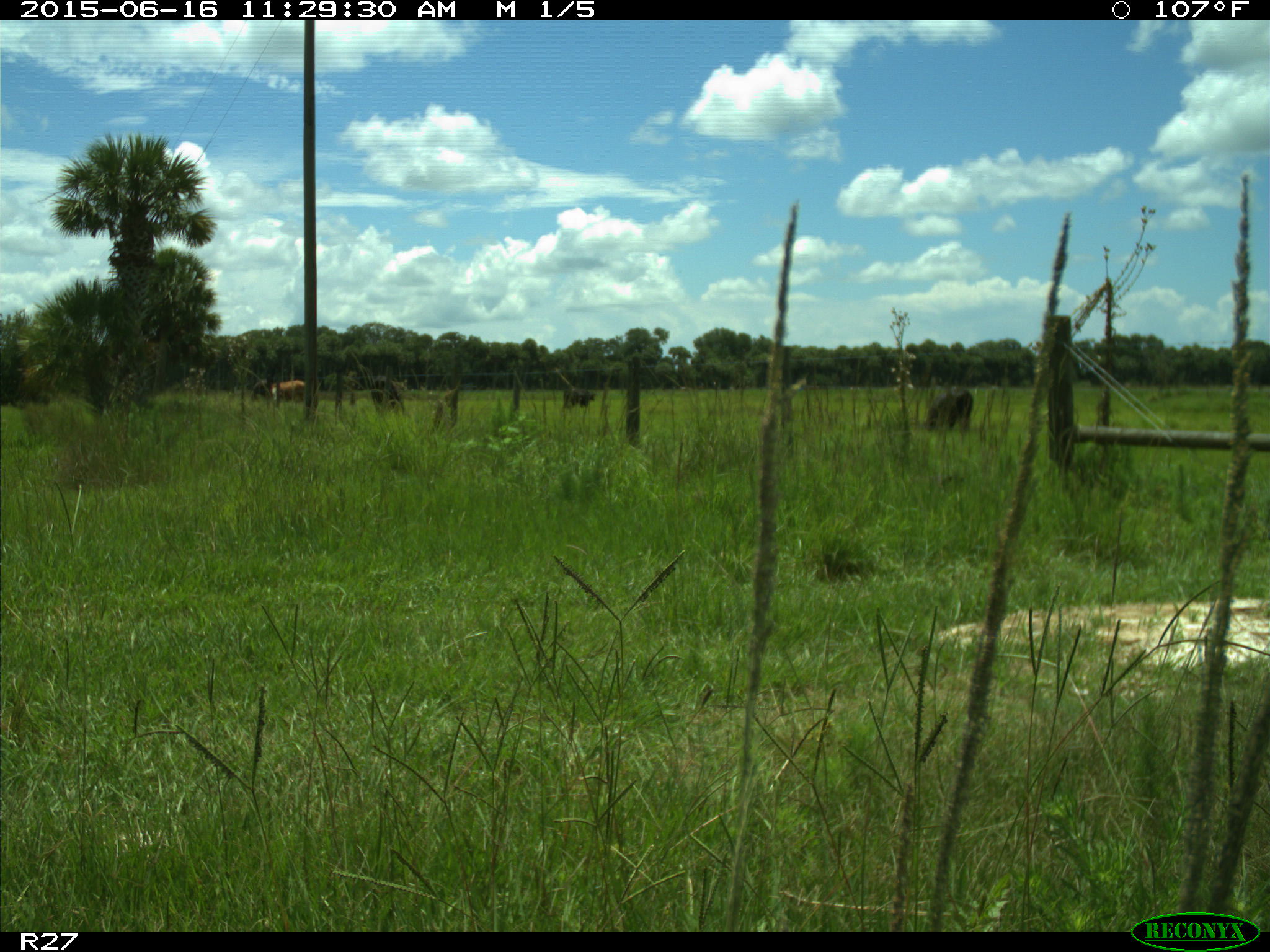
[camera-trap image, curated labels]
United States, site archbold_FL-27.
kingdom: Animalia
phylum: Chordata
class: Mammalia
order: Artiodactyla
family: Bovidae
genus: Bos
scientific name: Bos taurus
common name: domestic cow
Bos taurus (domestic cow).